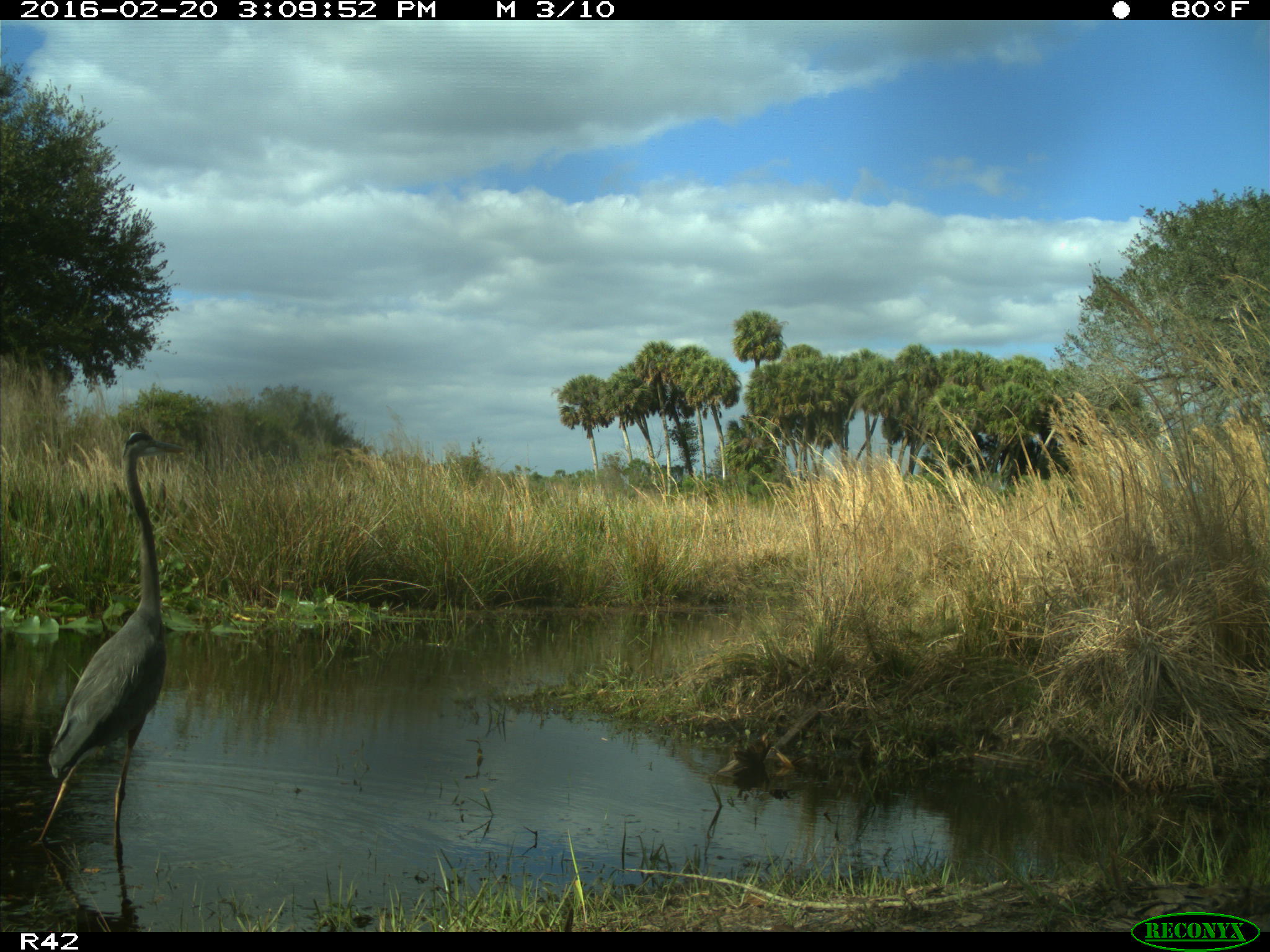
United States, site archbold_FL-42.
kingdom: Animalia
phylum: Chordata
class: Aves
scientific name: Aves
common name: birds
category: unidentified bird